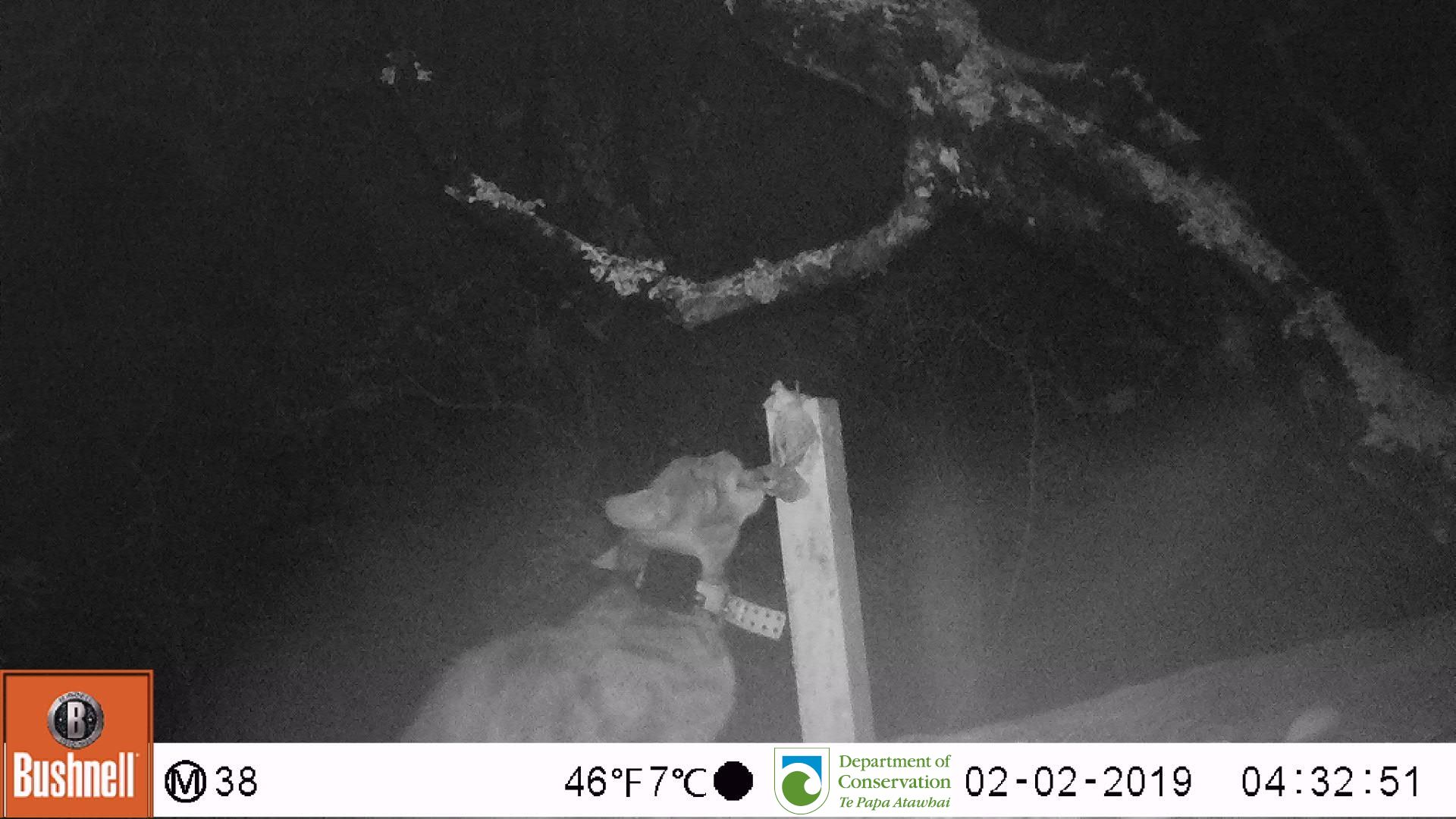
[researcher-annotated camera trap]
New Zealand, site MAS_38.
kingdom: Animalia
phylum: Chordata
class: Mammalia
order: Carnivora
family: Felidae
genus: Felis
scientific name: Felis catus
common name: domestic cat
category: cat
Cat (domestic cat) (Felis catus).